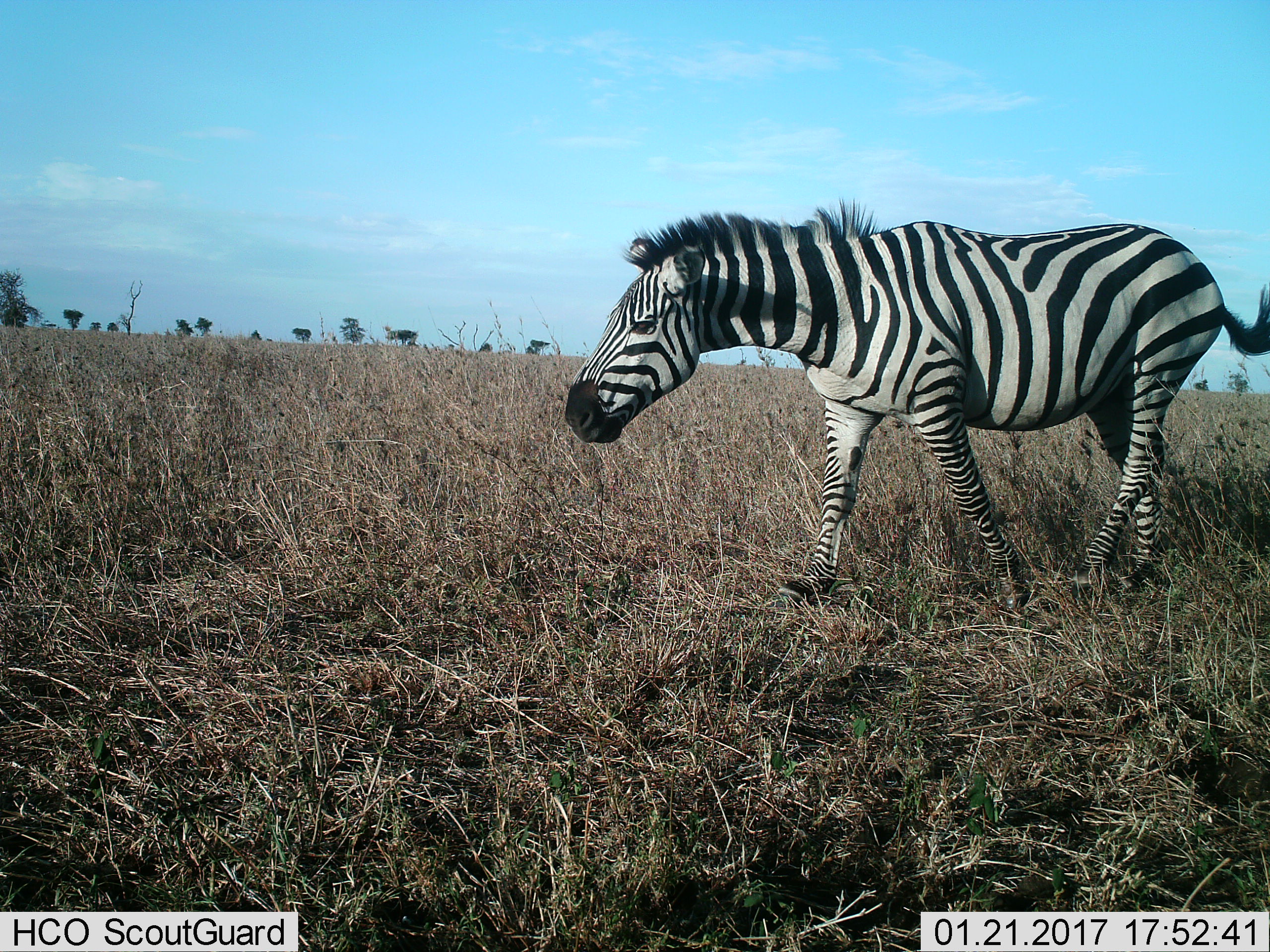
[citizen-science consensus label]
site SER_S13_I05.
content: unidentified animal